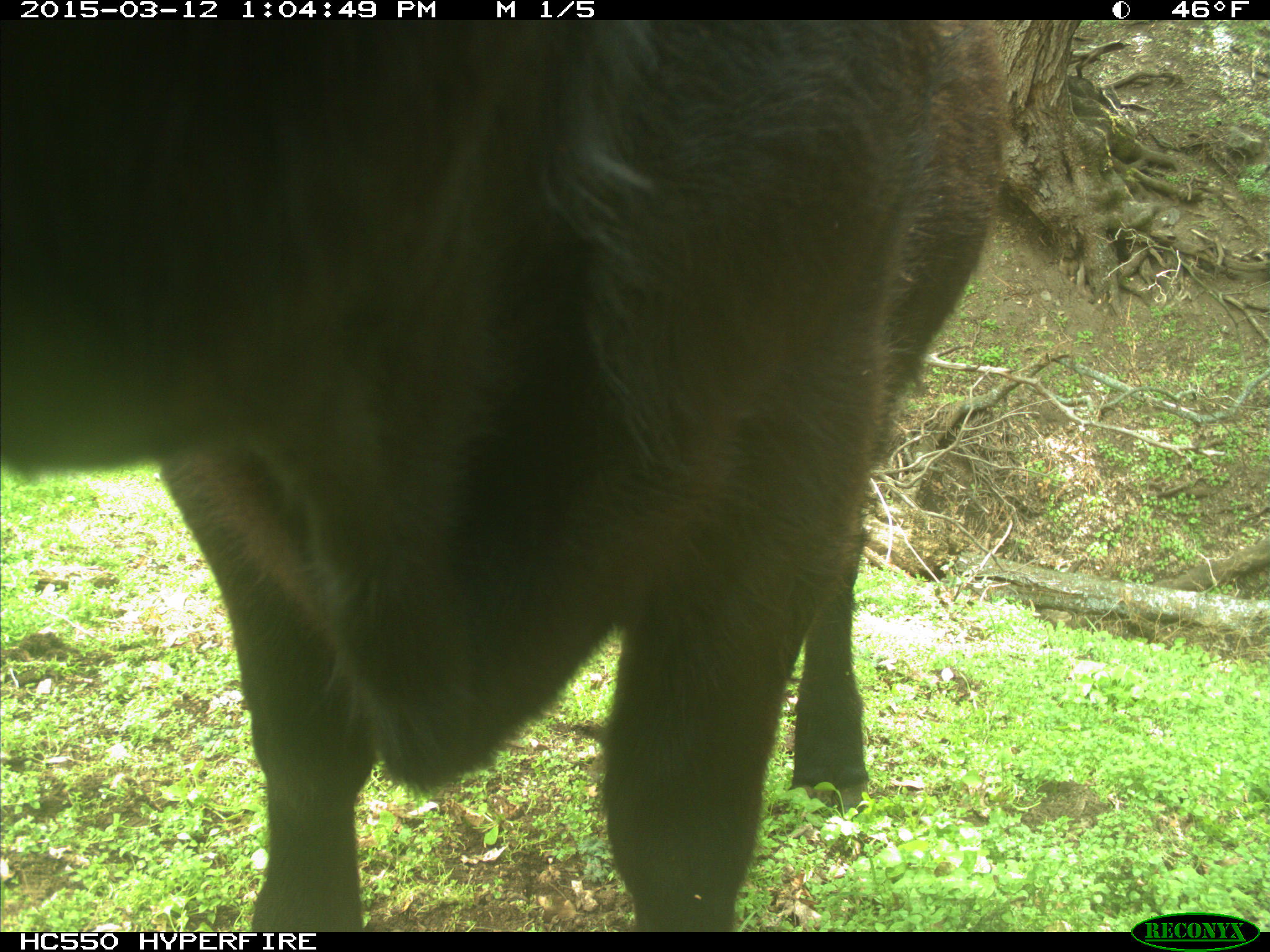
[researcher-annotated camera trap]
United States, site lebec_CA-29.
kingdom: Animalia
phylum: Chordata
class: Mammalia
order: Artiodactyla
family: Bovidae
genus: Bos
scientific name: Bos taurus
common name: domestic cow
Bos taurus (domestic cow).